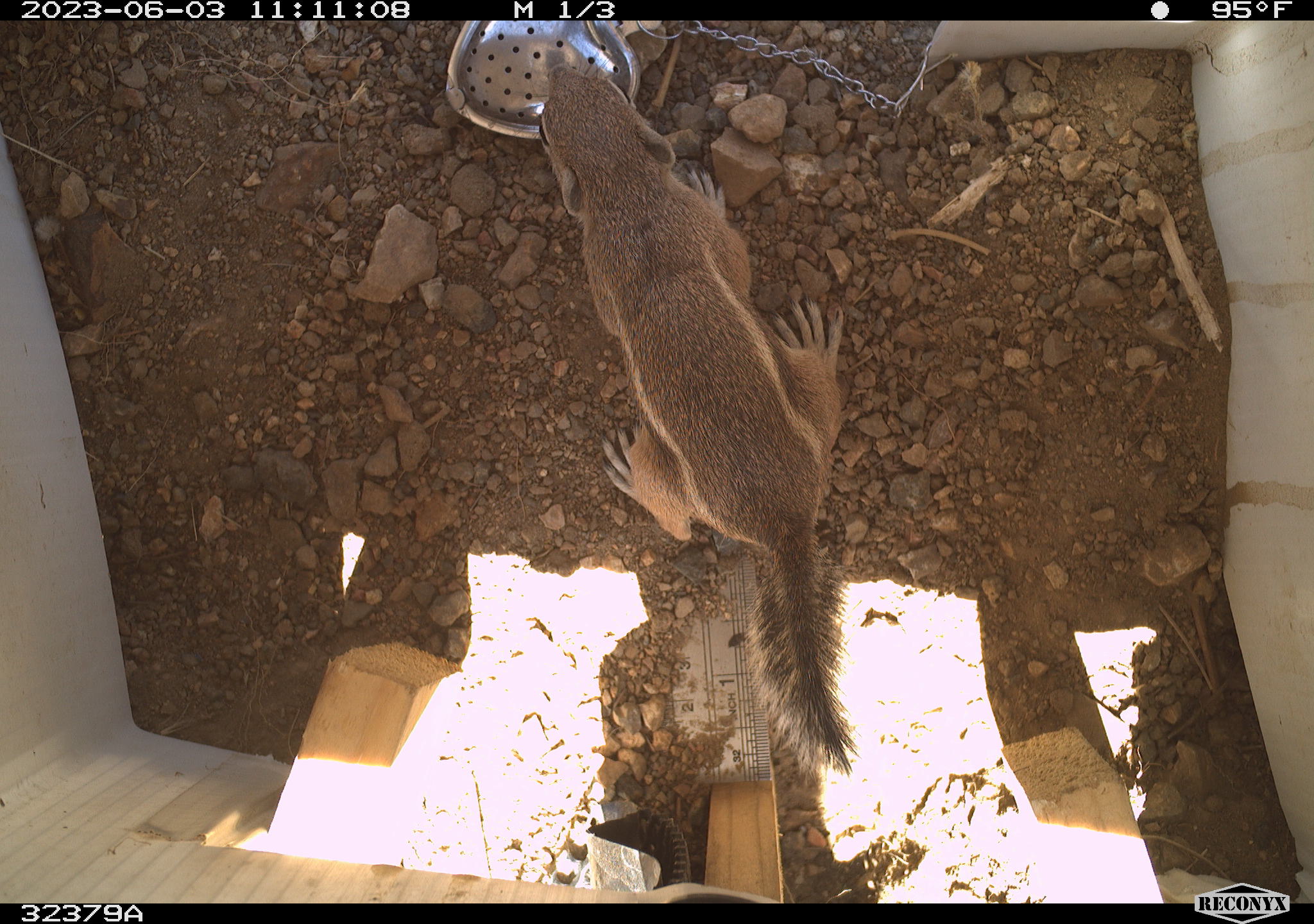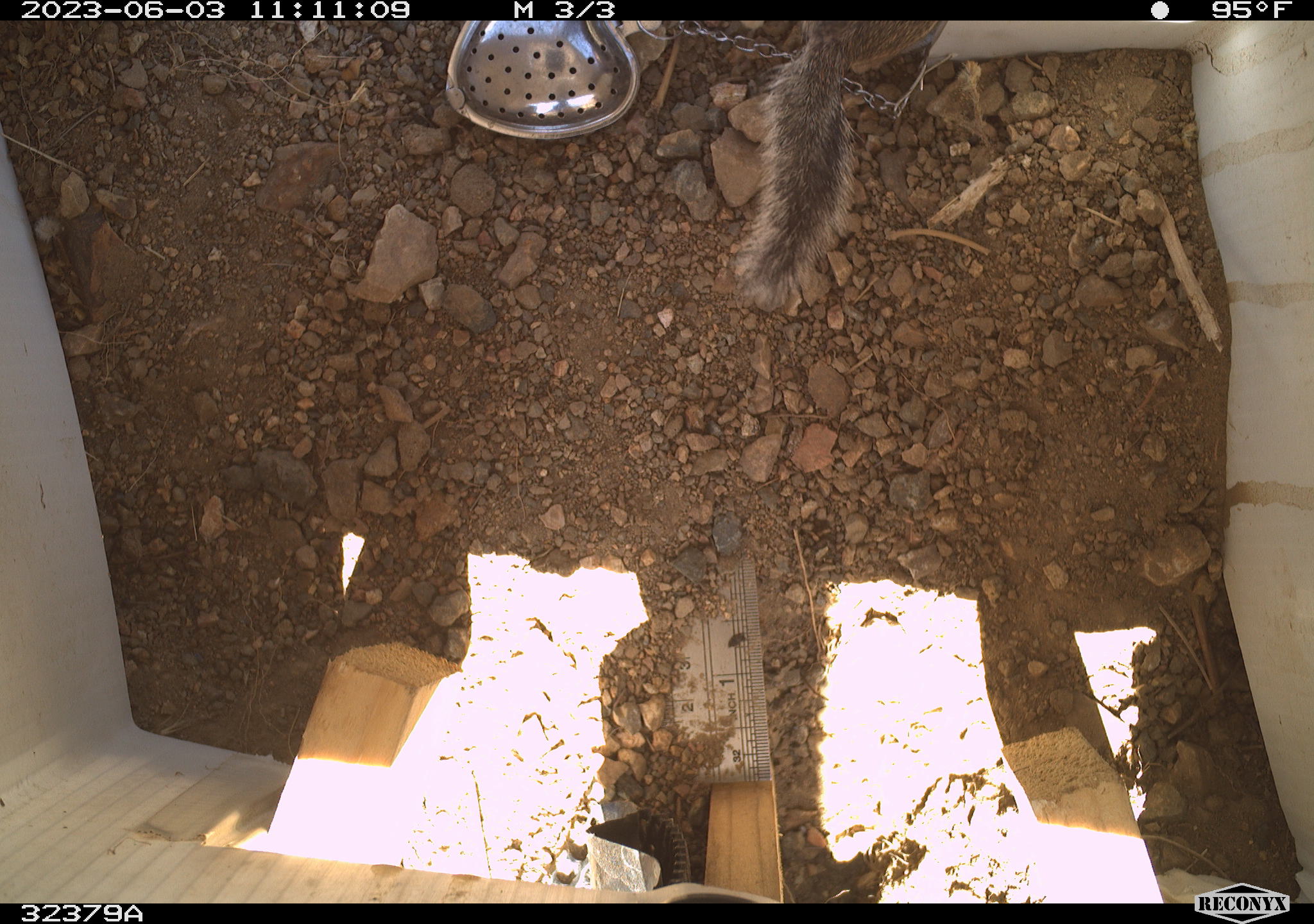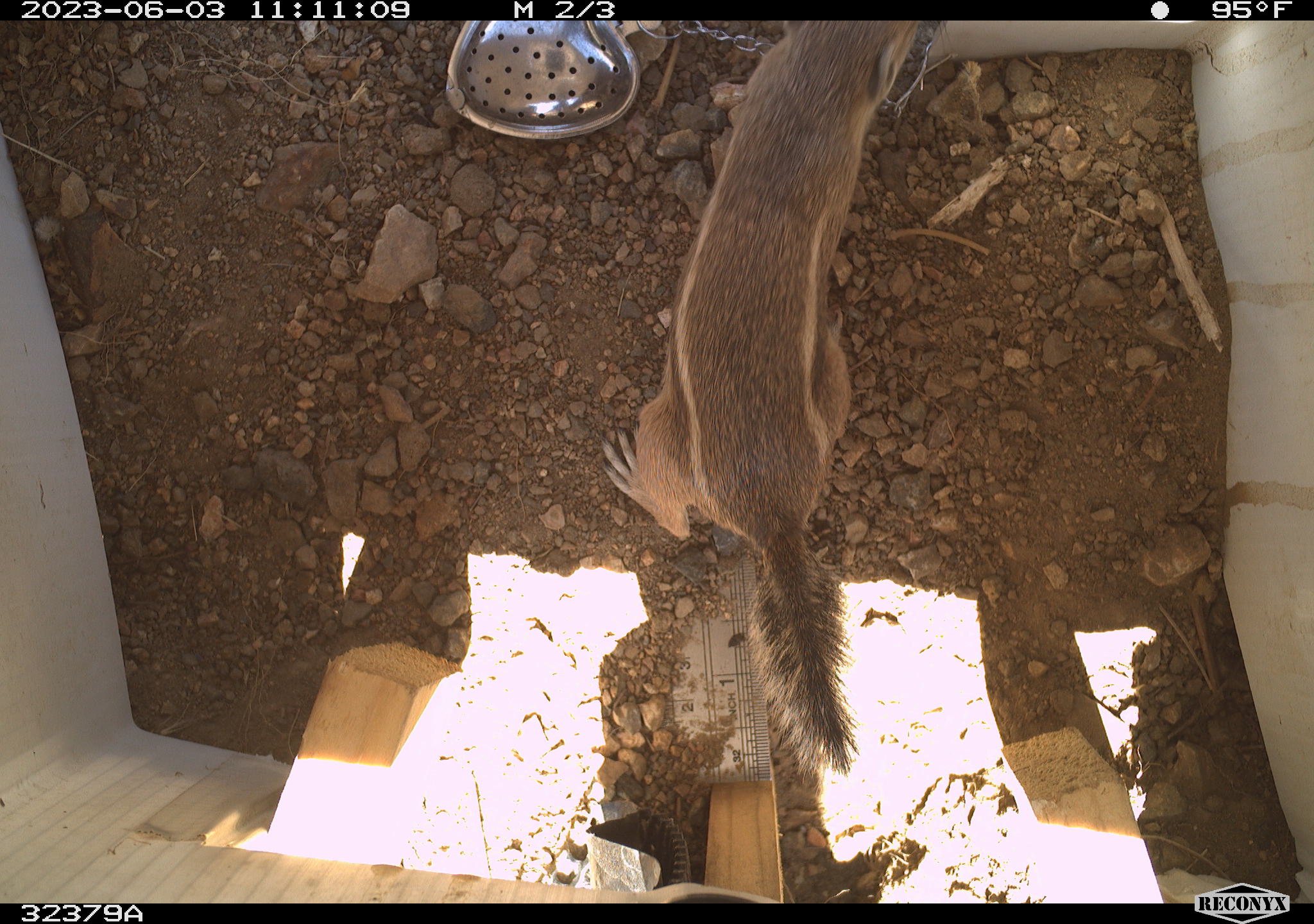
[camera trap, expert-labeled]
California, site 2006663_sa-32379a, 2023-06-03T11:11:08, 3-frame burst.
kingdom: Animalia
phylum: Chordata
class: Mammalia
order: Rodentia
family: Sciuridae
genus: Ammospermophilus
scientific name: Ammospermophilus leucurus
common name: white-tailed antelope squirrel